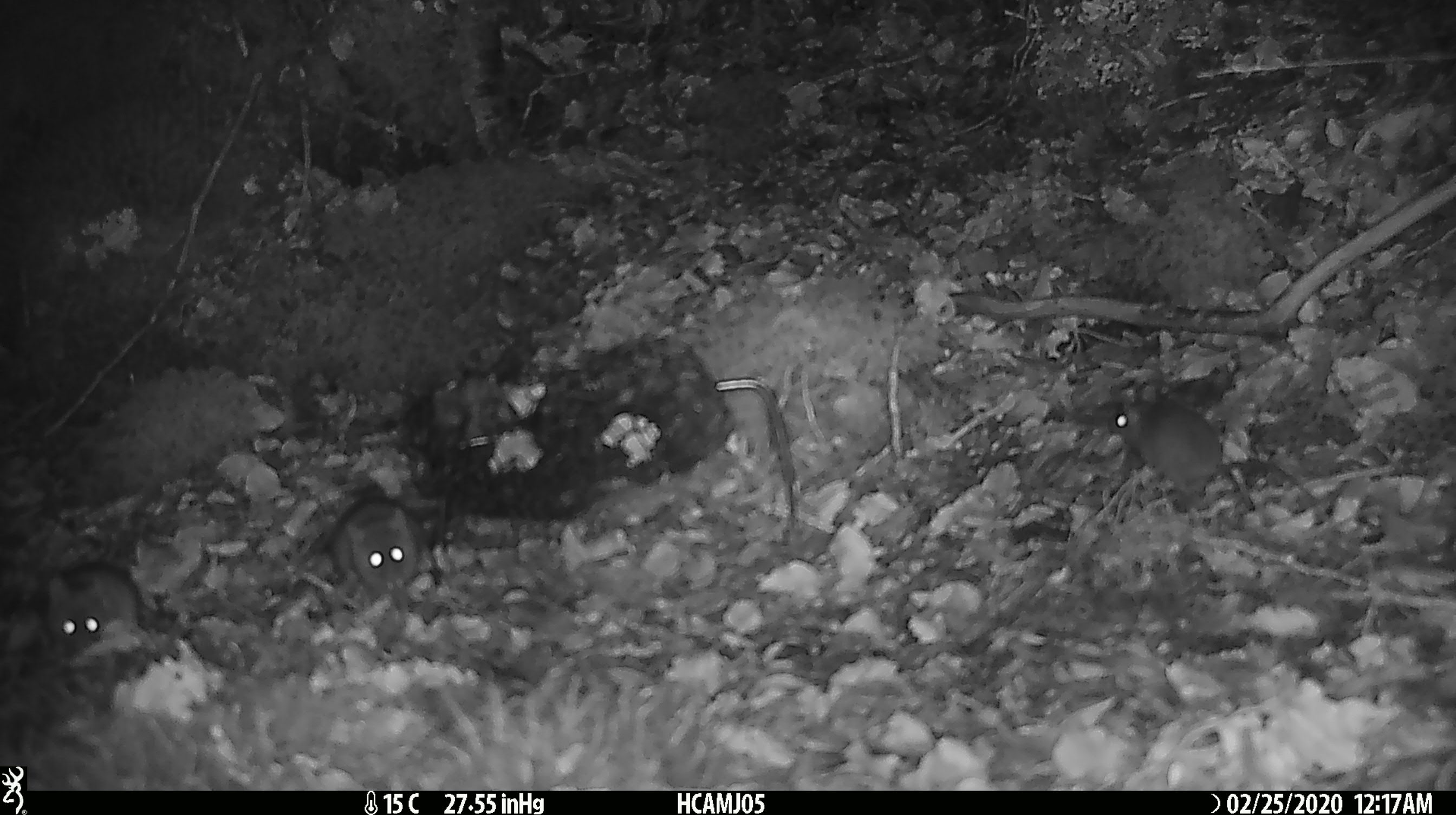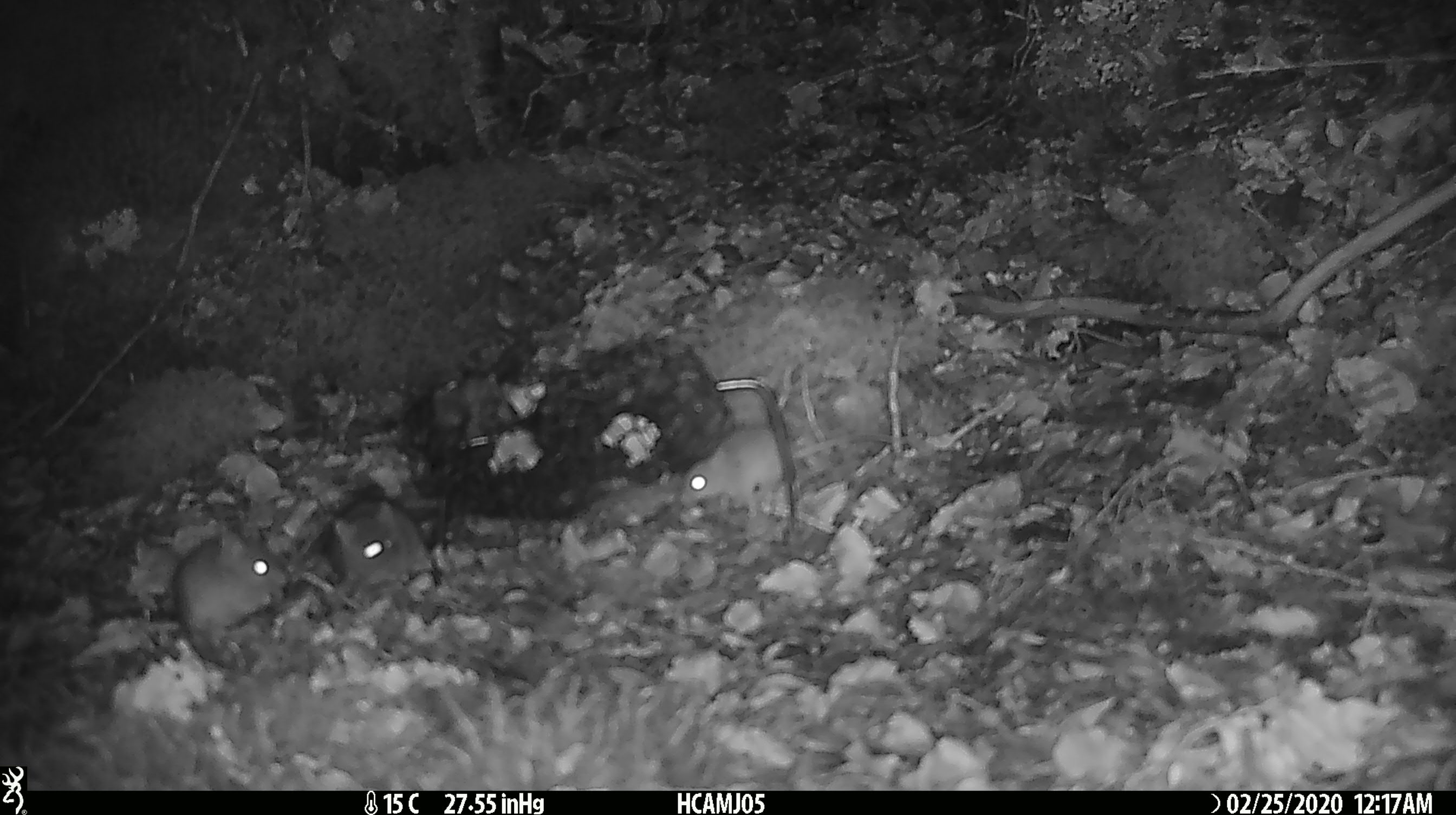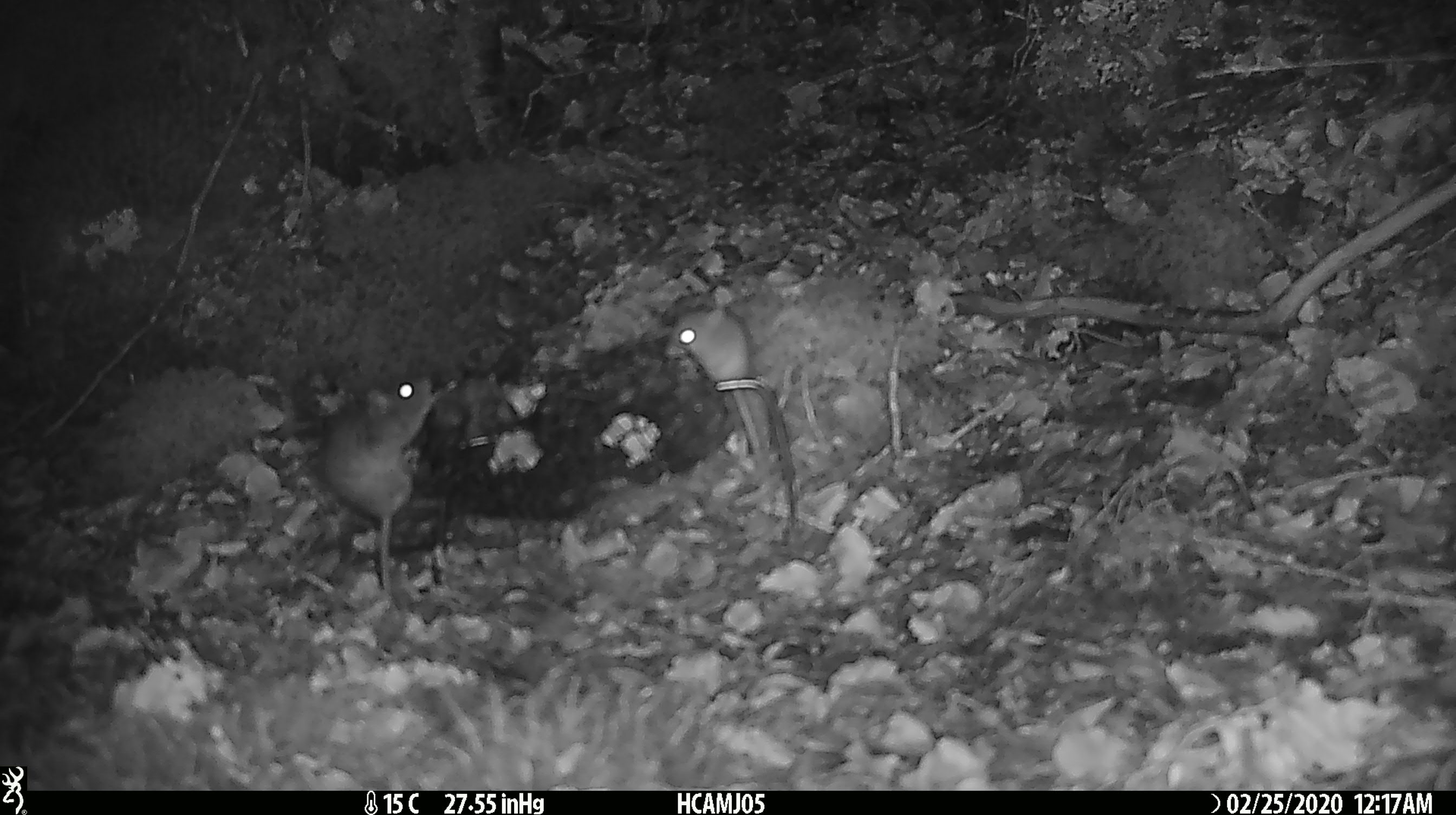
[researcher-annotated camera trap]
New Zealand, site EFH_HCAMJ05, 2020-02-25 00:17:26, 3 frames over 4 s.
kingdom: Animalia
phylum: Chordata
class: Mammalia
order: Rodentia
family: Muridae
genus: Mus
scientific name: Mus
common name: mouse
Mouse (Mus).